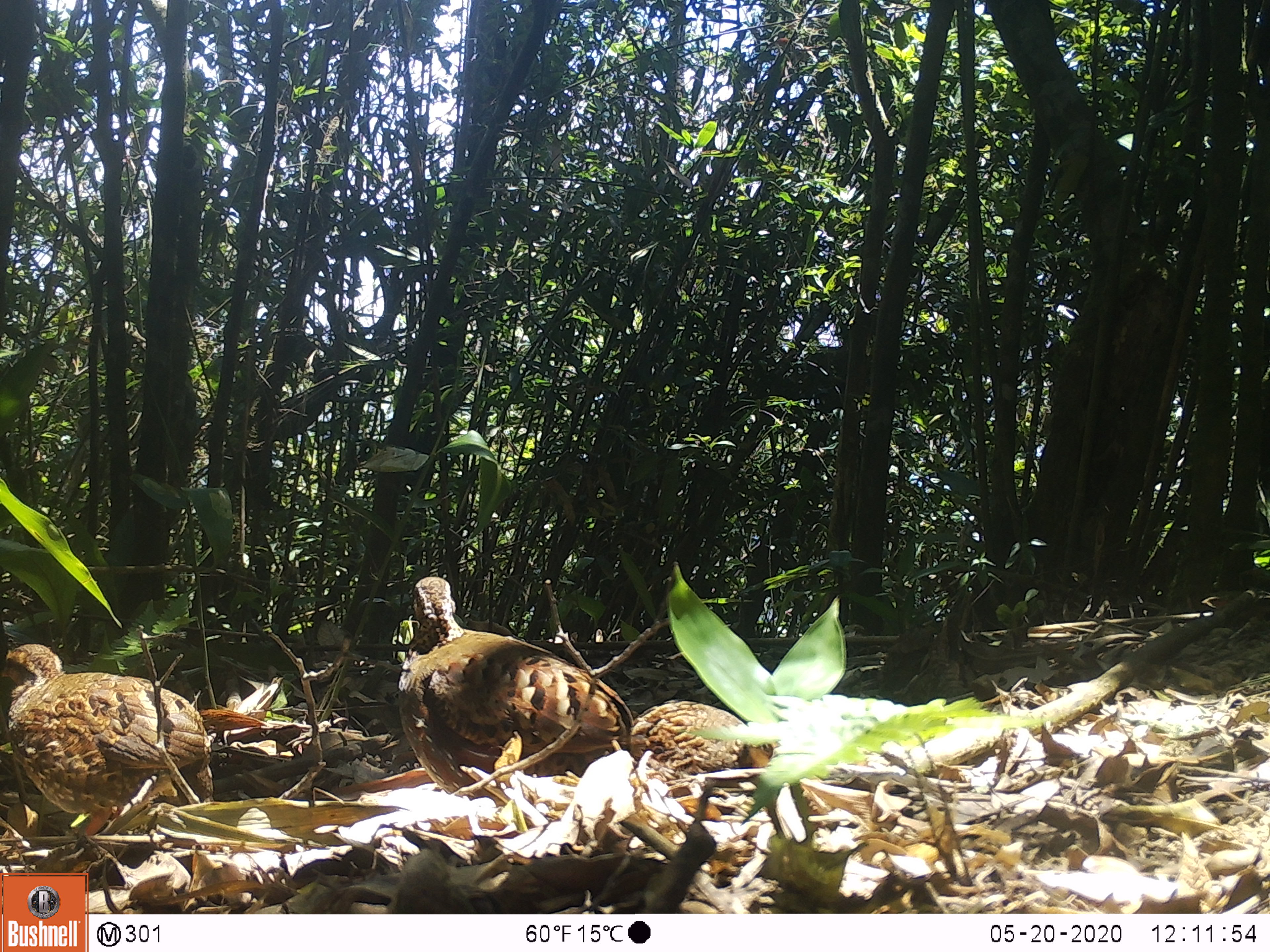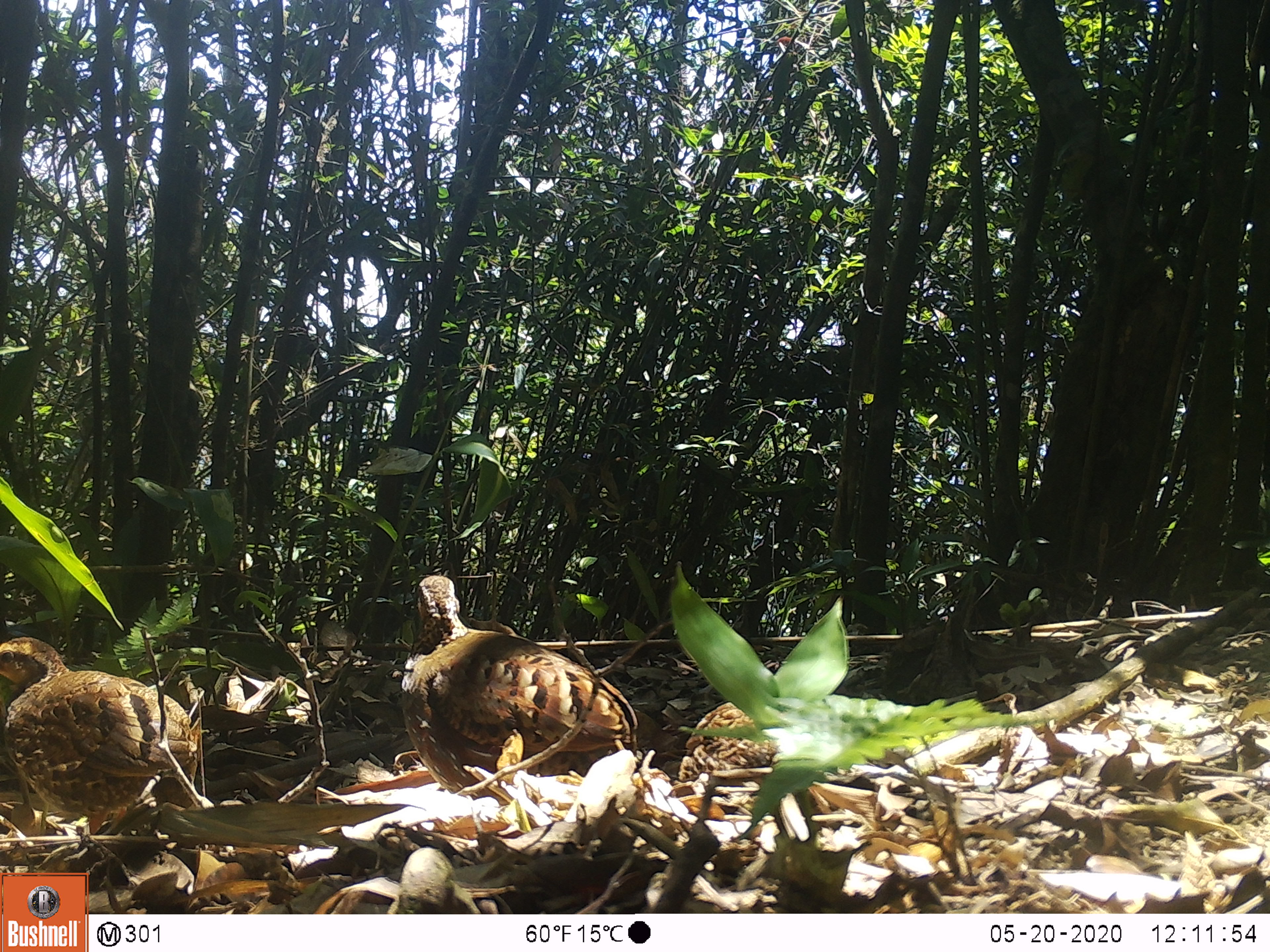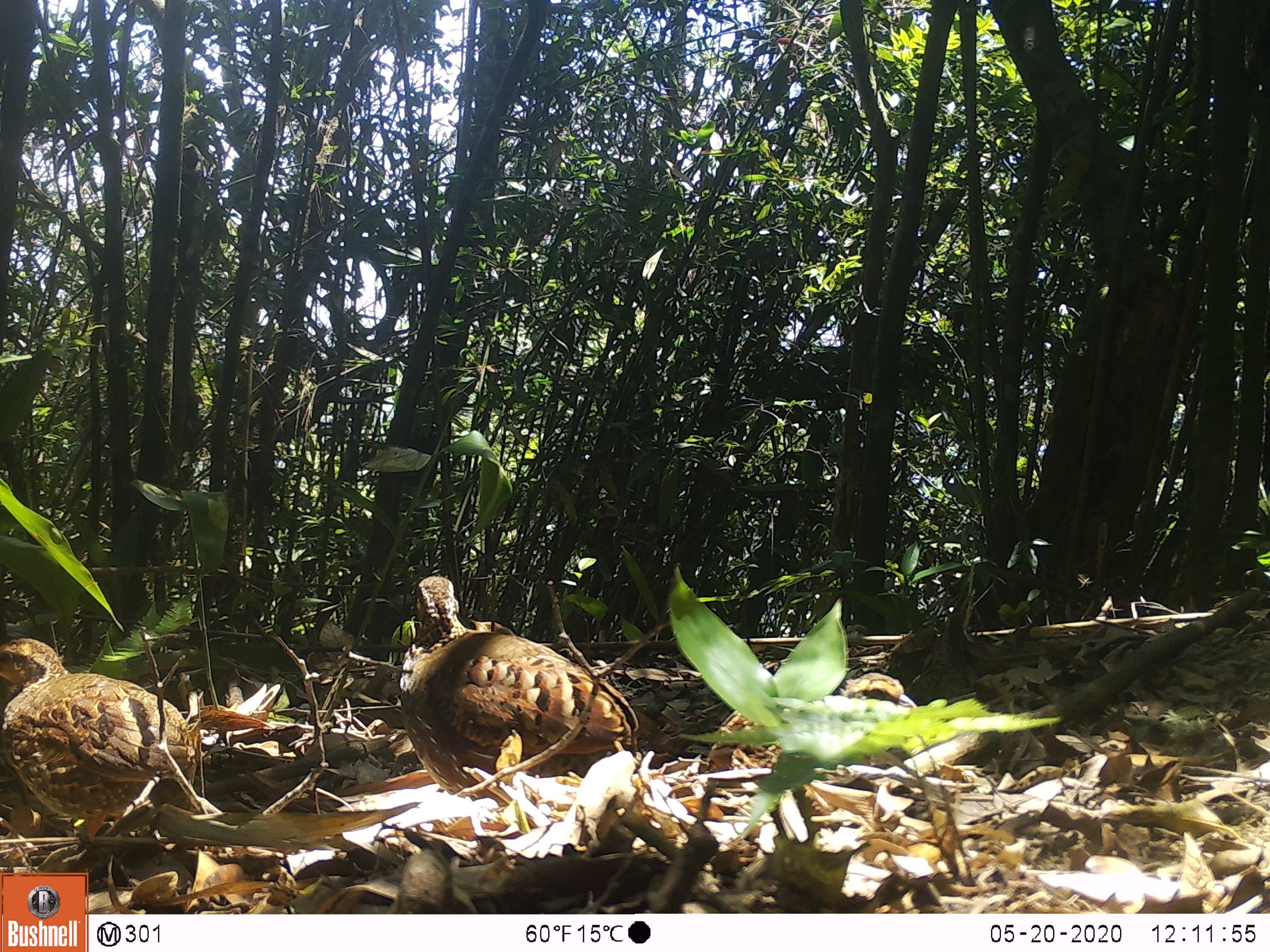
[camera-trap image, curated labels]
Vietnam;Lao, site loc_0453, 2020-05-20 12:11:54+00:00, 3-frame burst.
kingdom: Animalia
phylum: Chordata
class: Aves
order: Galliformes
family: Phasianidae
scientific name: Phasianidae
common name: partridge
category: unidentified partridge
Unidentified partridge (partridge) (Phasianidae). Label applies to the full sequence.